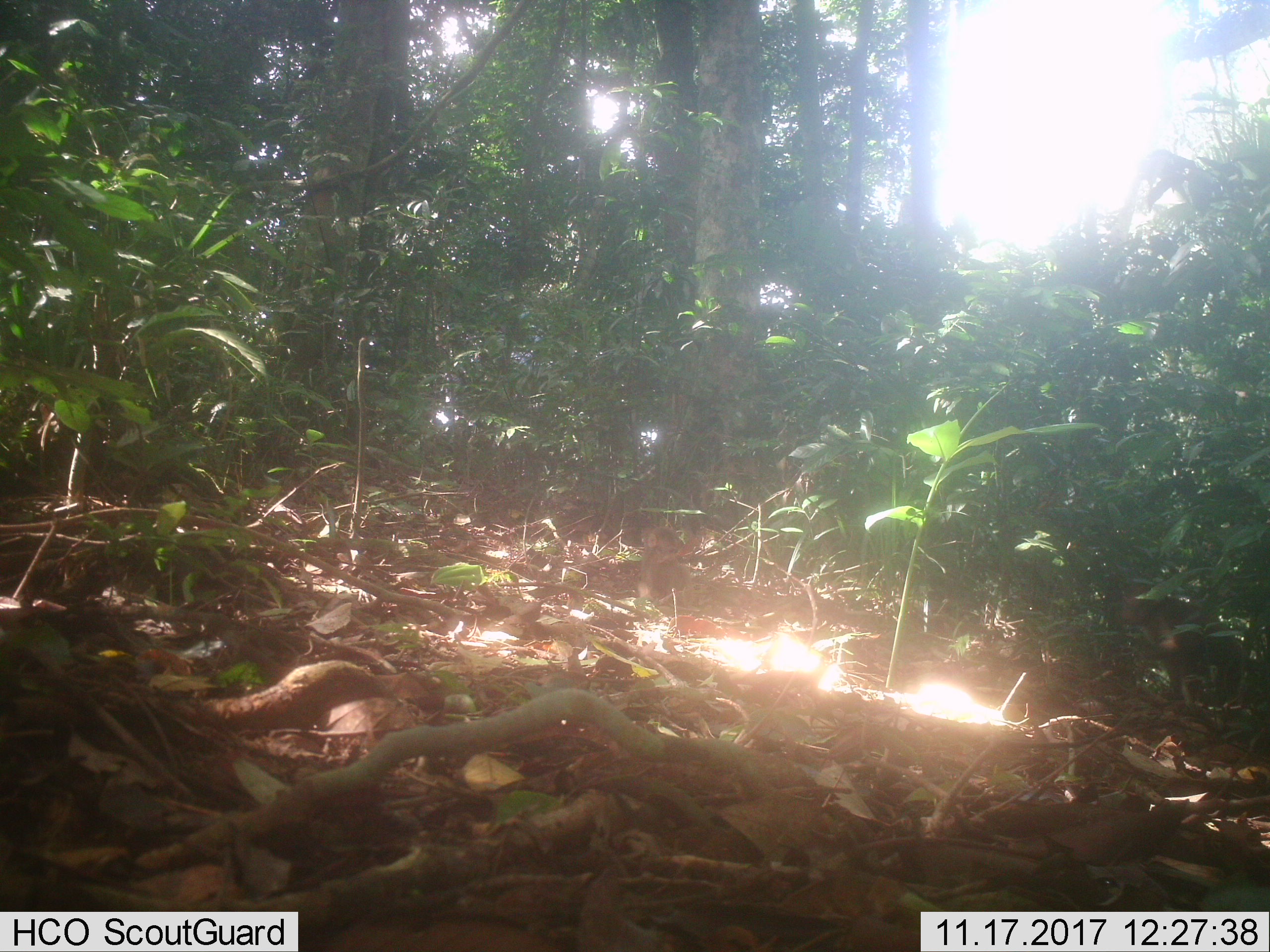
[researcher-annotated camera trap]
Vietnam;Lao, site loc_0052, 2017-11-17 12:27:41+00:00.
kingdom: Animalia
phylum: Chordata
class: Mammalia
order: Primates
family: Cercopithecidae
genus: Macaca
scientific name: Macaca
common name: macaques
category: assam or rhesus macaque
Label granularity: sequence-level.